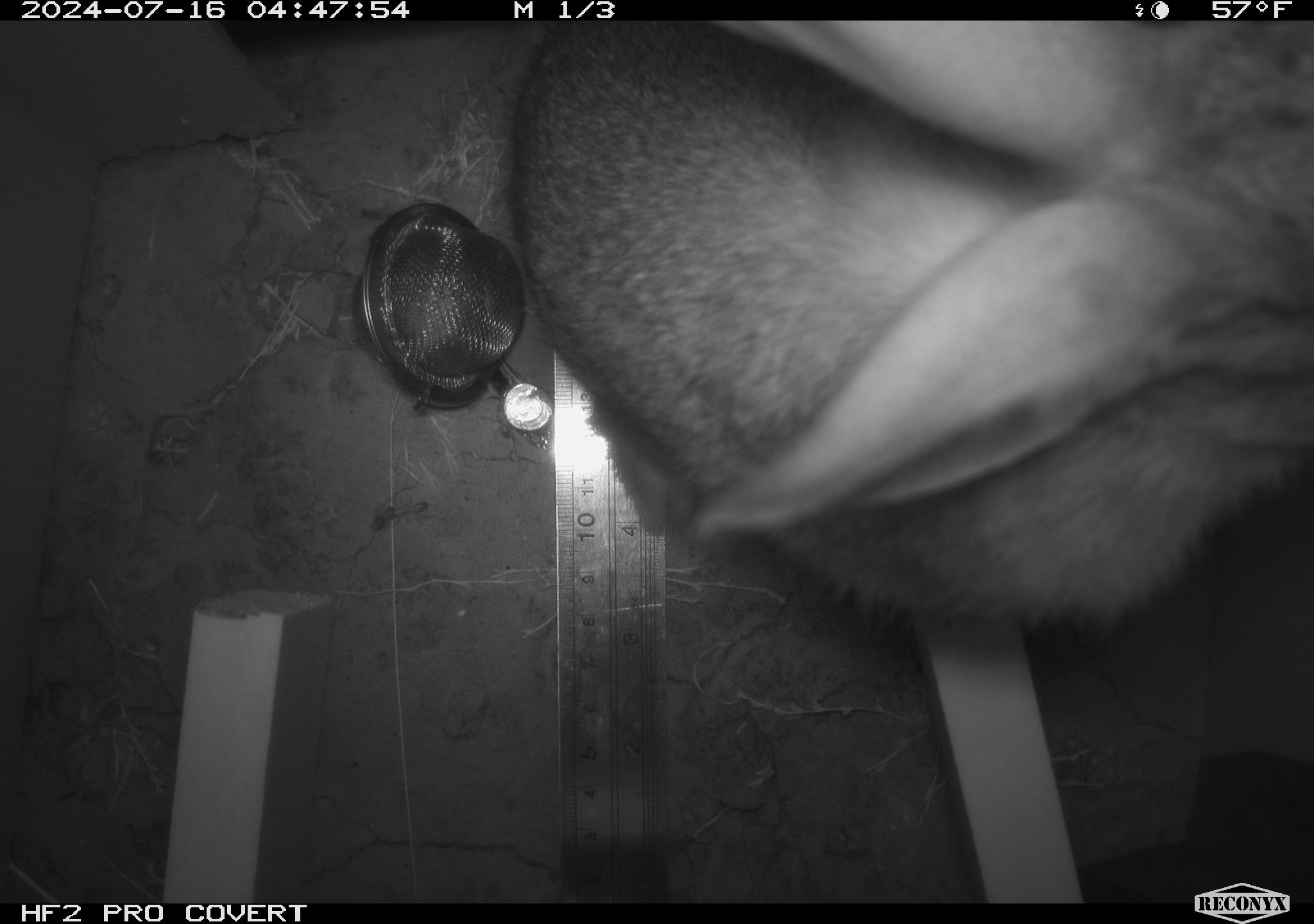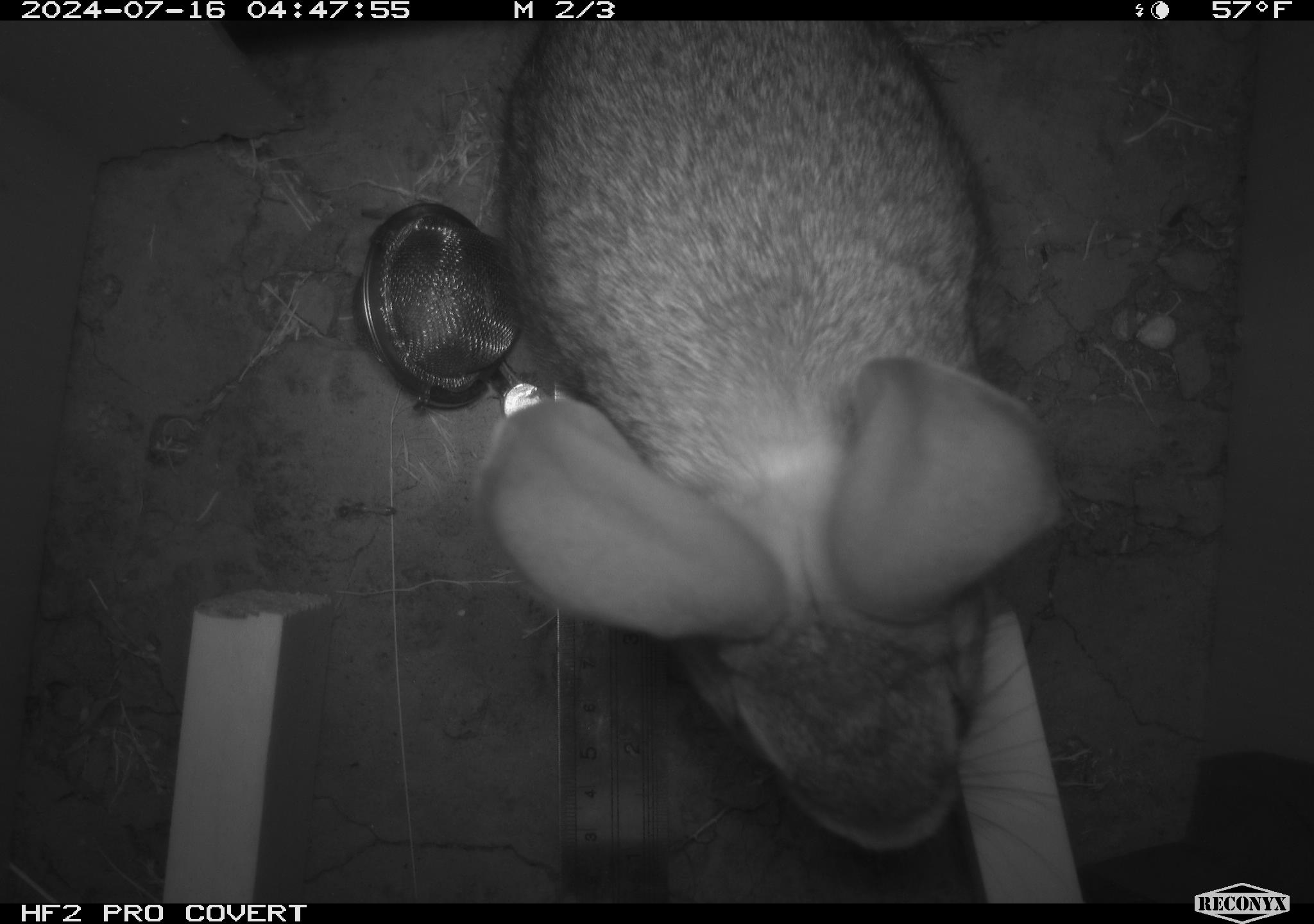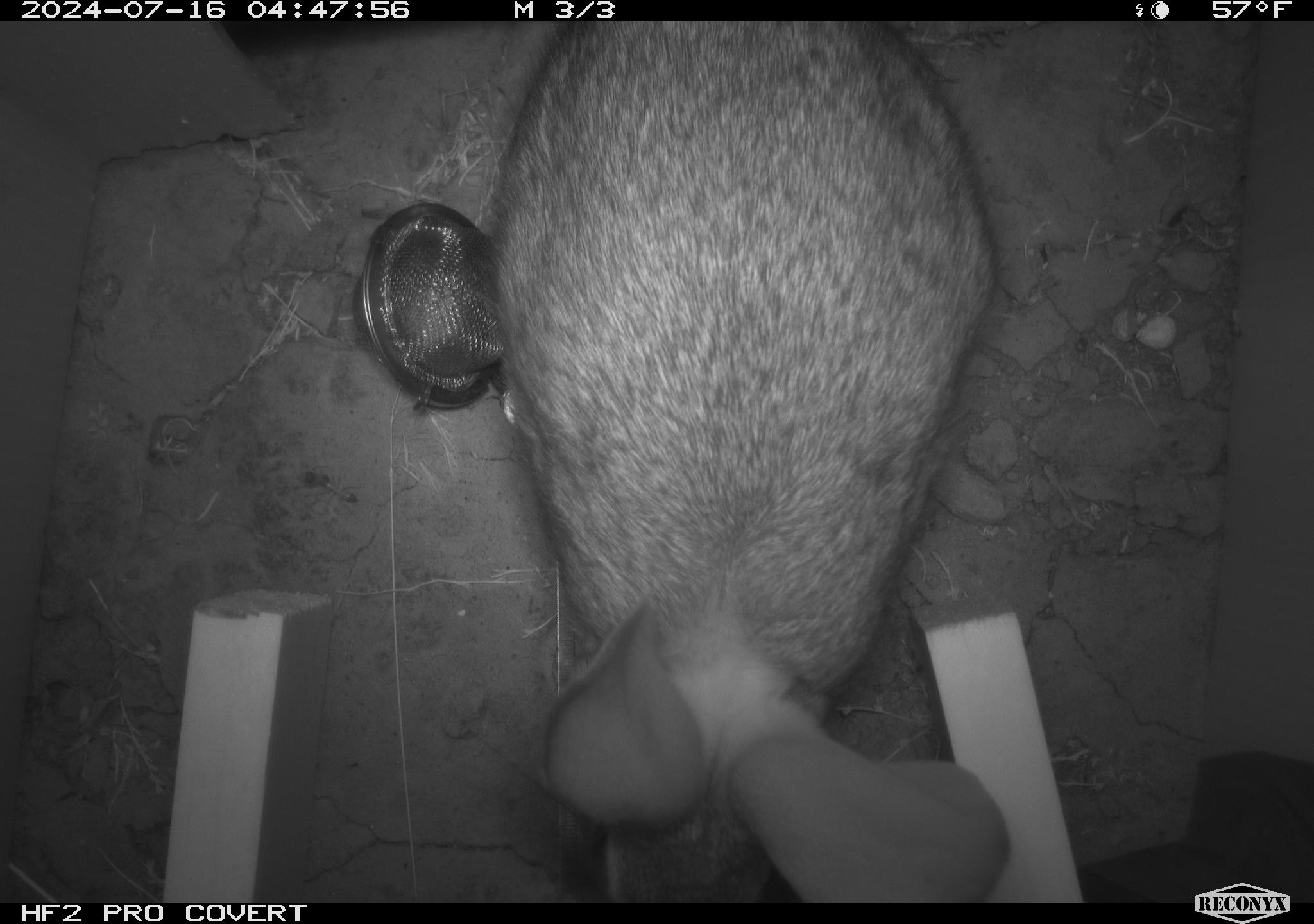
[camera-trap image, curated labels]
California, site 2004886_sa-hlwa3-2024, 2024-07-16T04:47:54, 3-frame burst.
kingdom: Animalia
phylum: Chordata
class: Mammalia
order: Lagomorpha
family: Leporidae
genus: Sylvilagus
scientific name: Sylvilagus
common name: cottontail rabbits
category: sylvilagus species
Sylvilagus species (cottontail rabbits) (Sylvilagus).